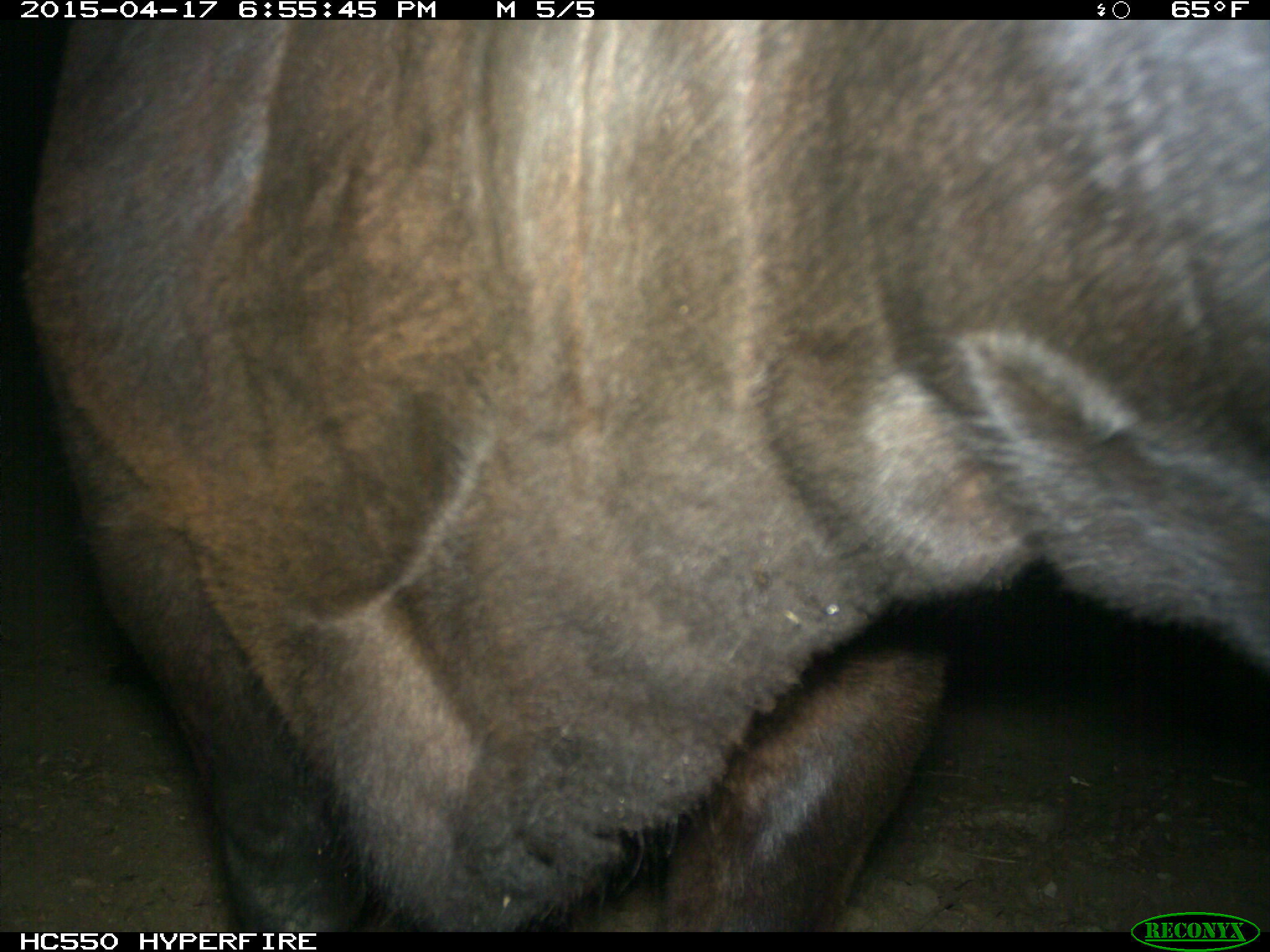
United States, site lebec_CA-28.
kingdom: Animalia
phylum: Chordata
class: Mammalia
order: Artiodactyla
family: Bovidae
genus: Bos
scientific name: Bos taurus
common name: domestic cow